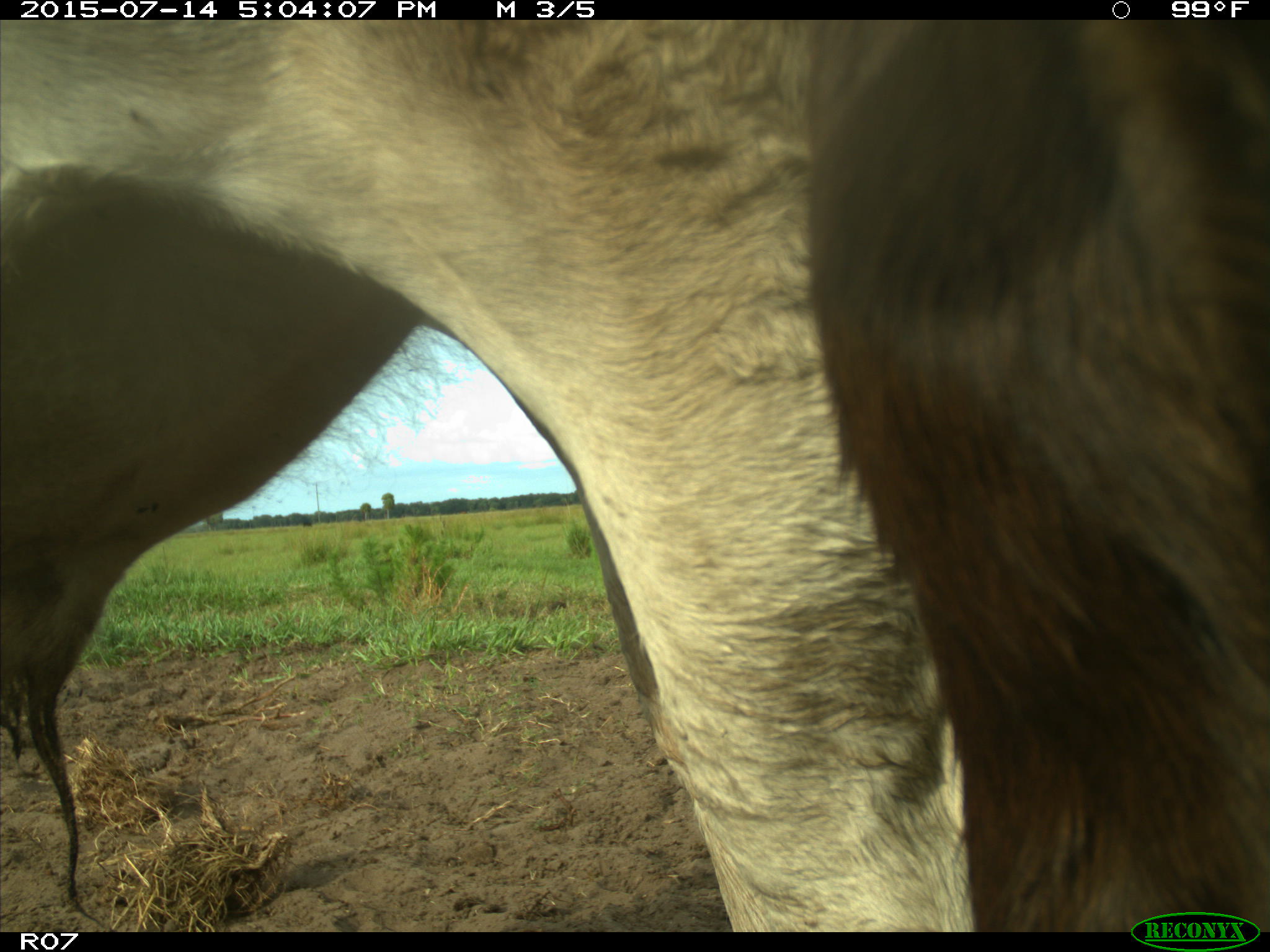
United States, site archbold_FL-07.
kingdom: Animalia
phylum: Chordata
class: Mammalia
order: Artiodactyla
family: Bovidae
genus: Bos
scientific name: Bos taurus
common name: domestic cow